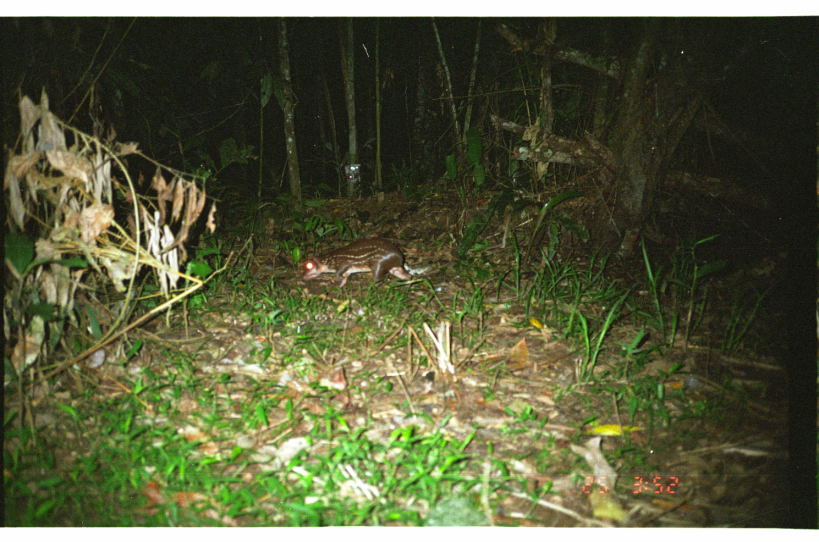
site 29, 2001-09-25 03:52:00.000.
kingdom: Animalia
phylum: Chordata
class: Mammalia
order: Rodentia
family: Cuniculidae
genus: Cuniculus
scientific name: Cuniculus paca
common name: spotted paca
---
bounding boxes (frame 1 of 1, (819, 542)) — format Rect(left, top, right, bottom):
cuniculus paca: Rect(300, 237, 410, 286)